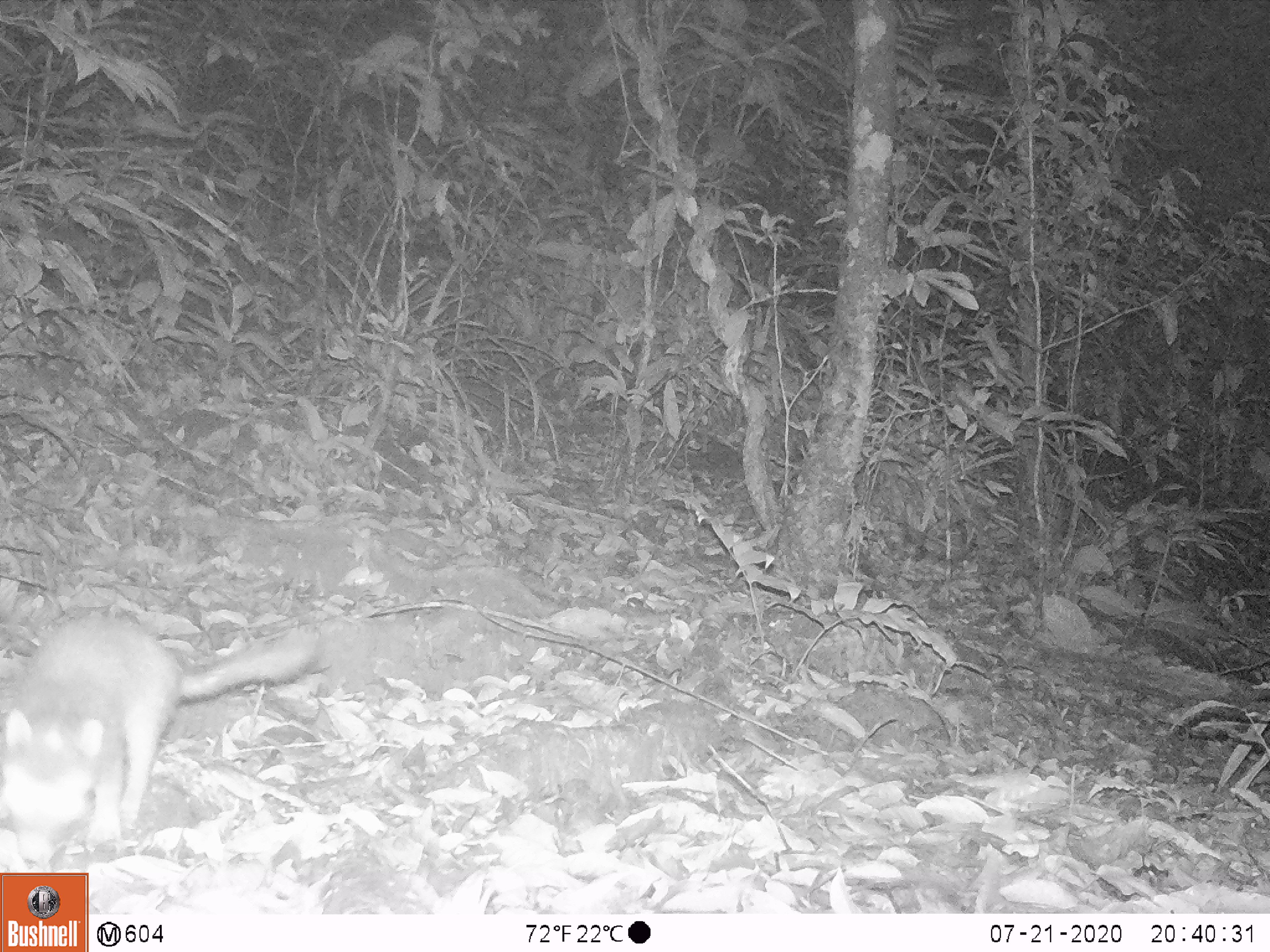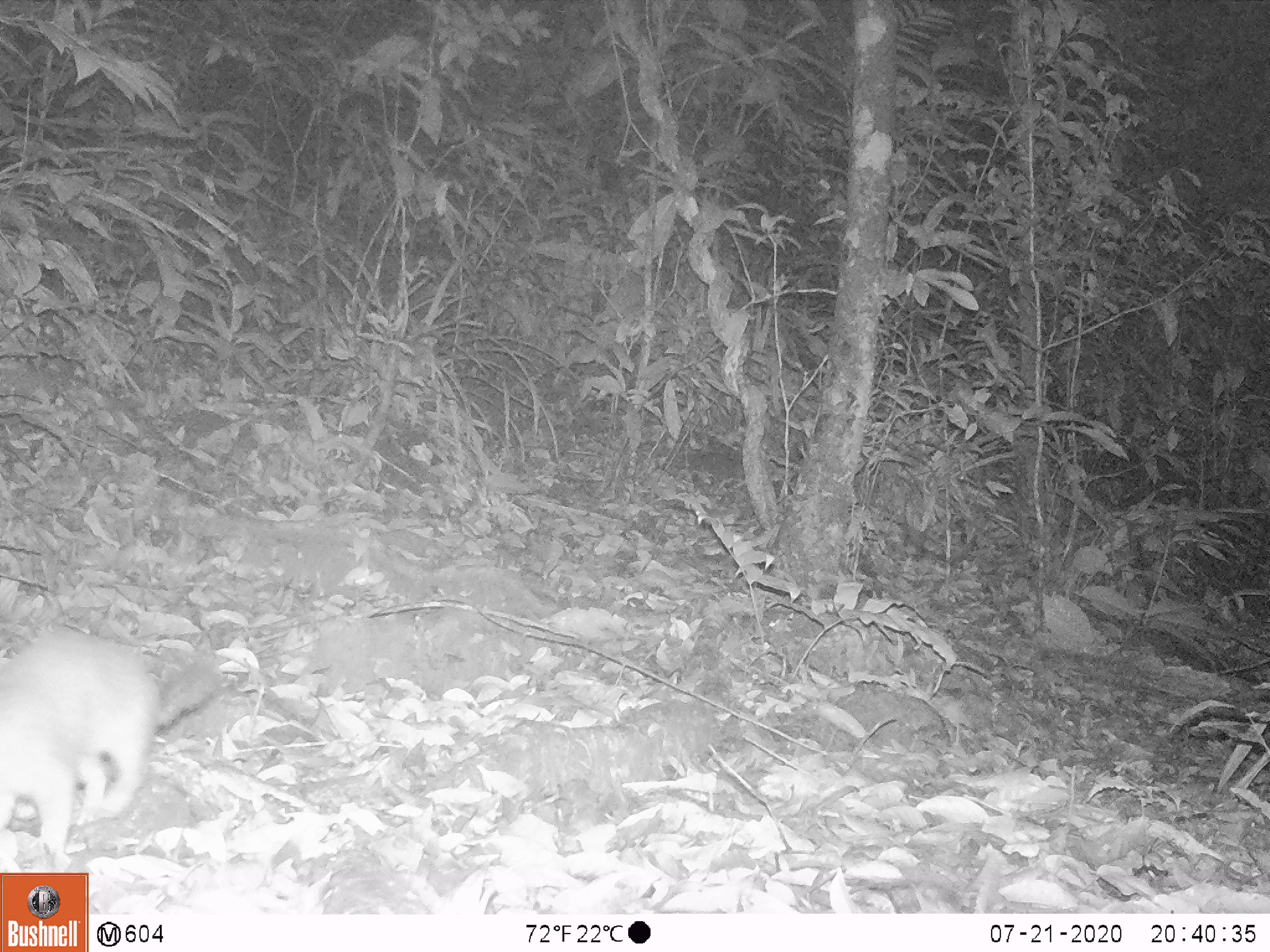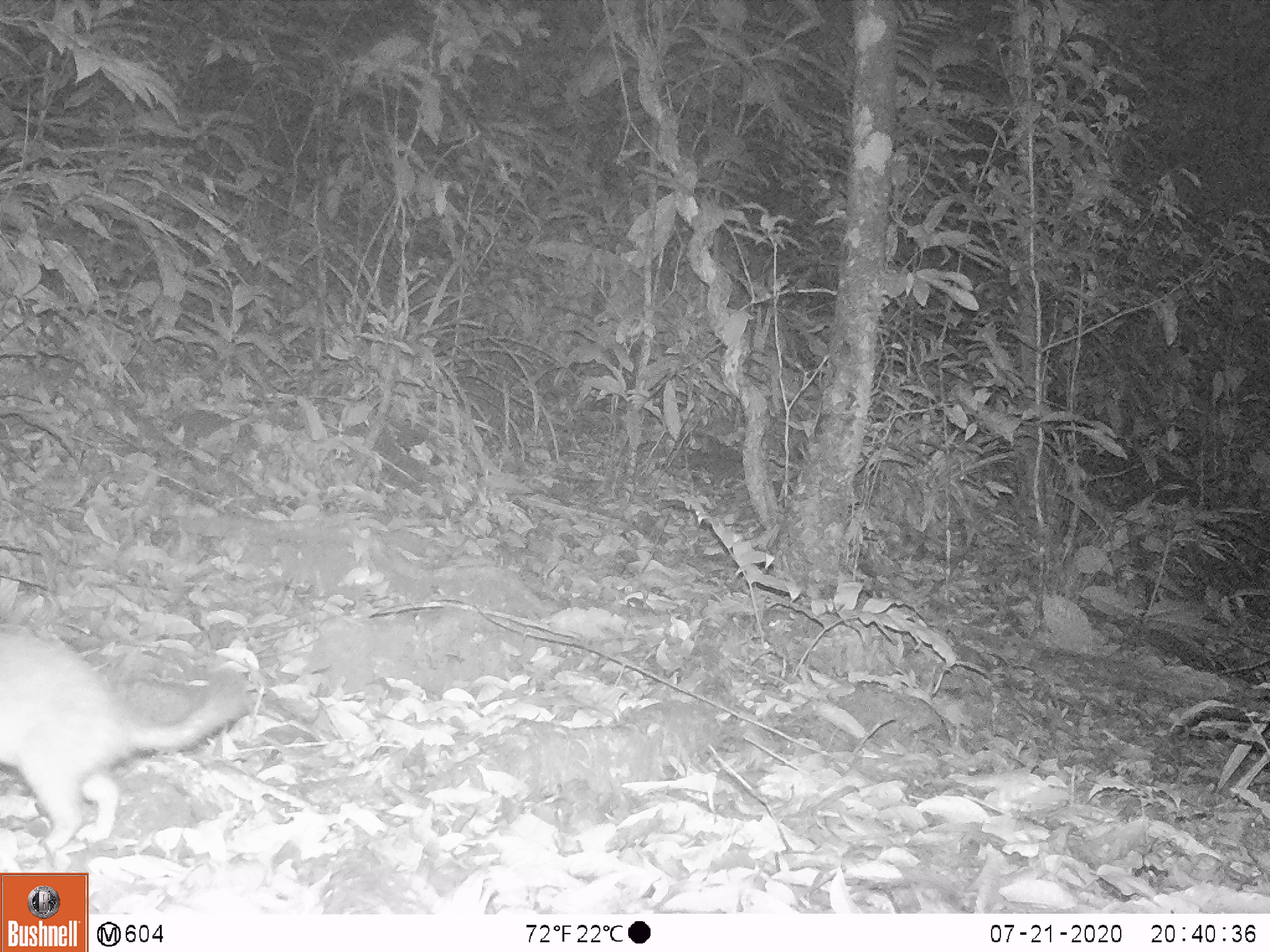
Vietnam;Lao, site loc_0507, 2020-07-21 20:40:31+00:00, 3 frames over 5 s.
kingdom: Animalia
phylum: Chordata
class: Mammalia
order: Carnivora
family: Mustelidae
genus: Melogale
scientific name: Melogale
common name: ferret badger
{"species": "ferret badger (Melogale)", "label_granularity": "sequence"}